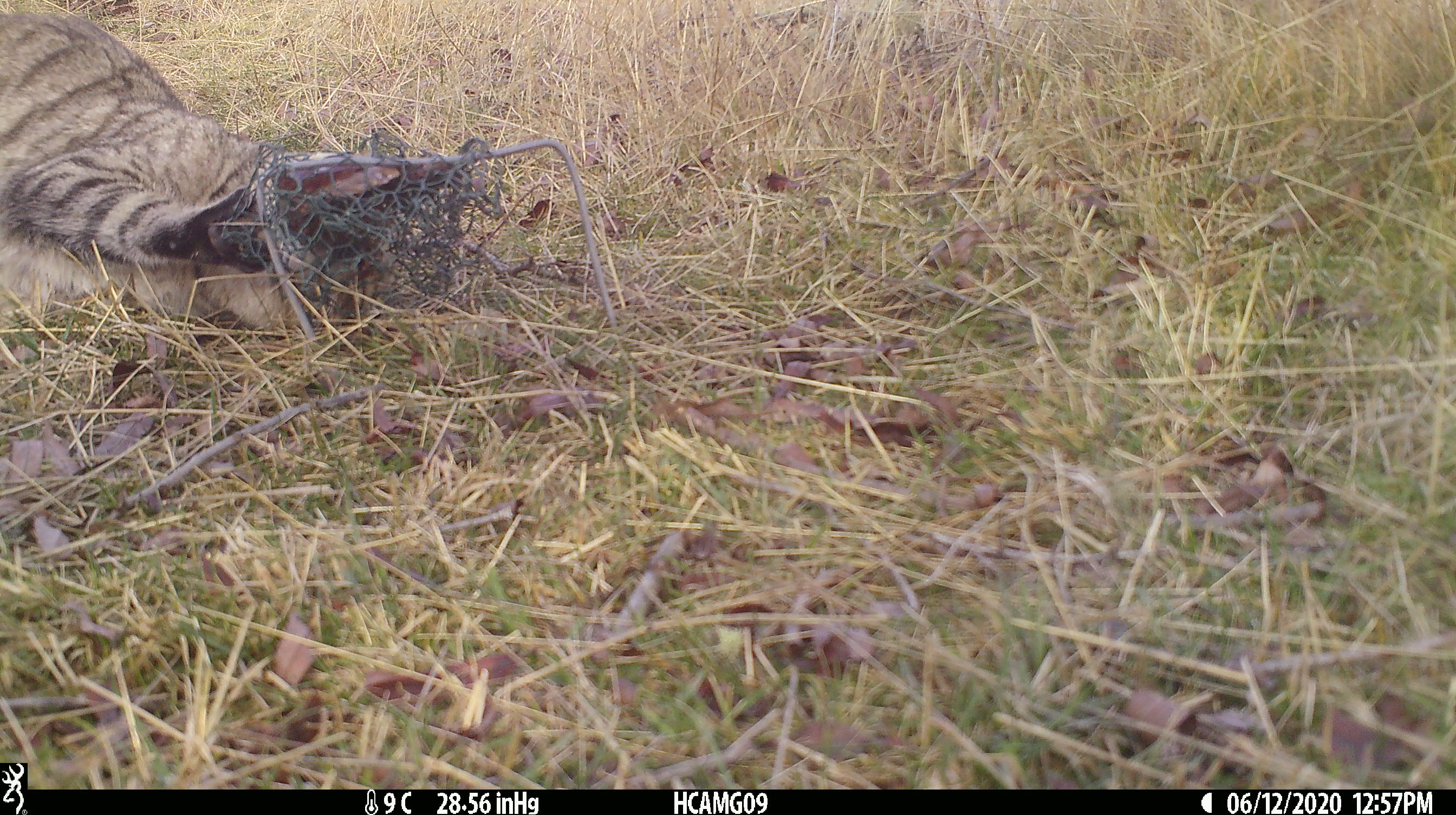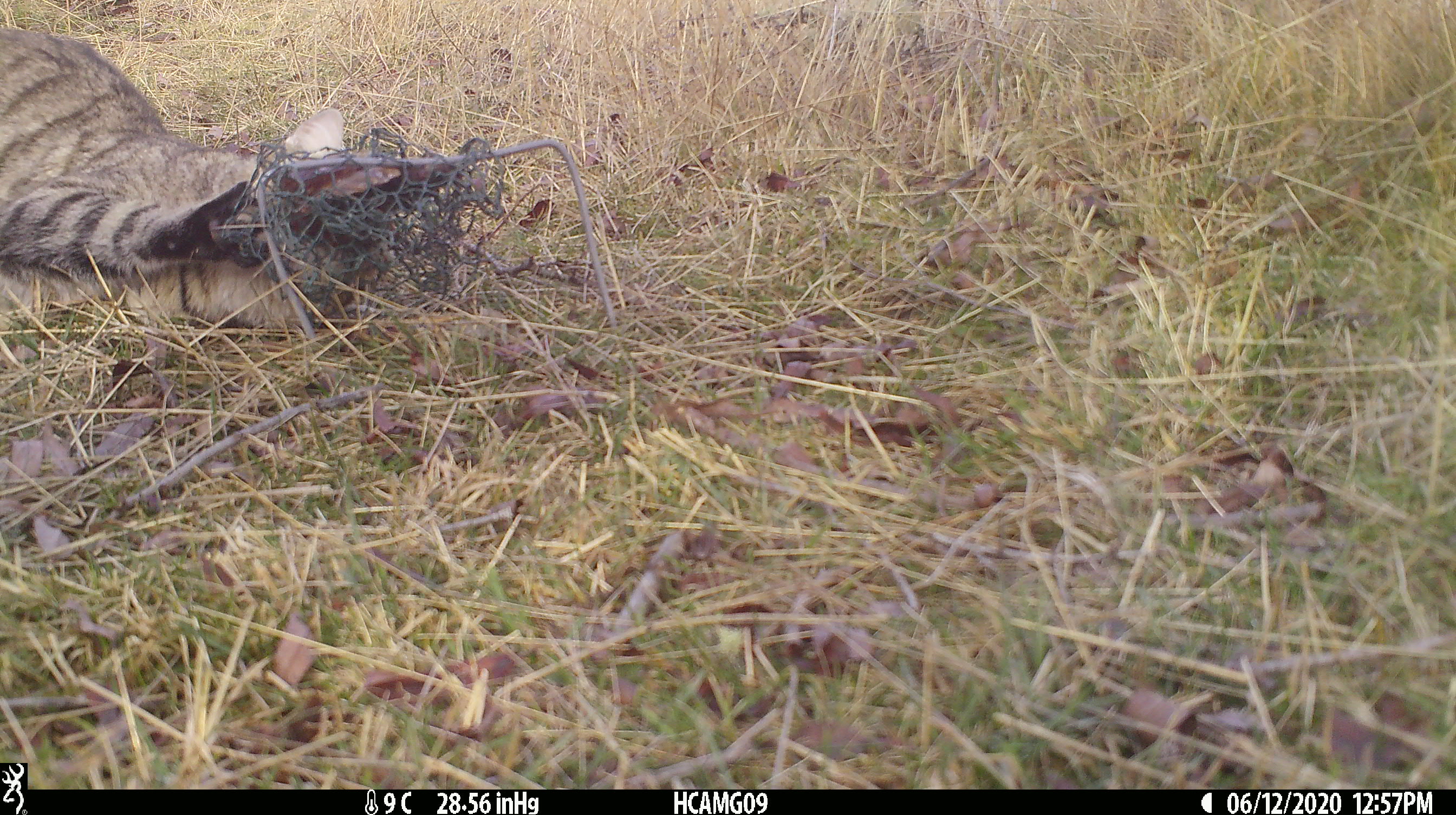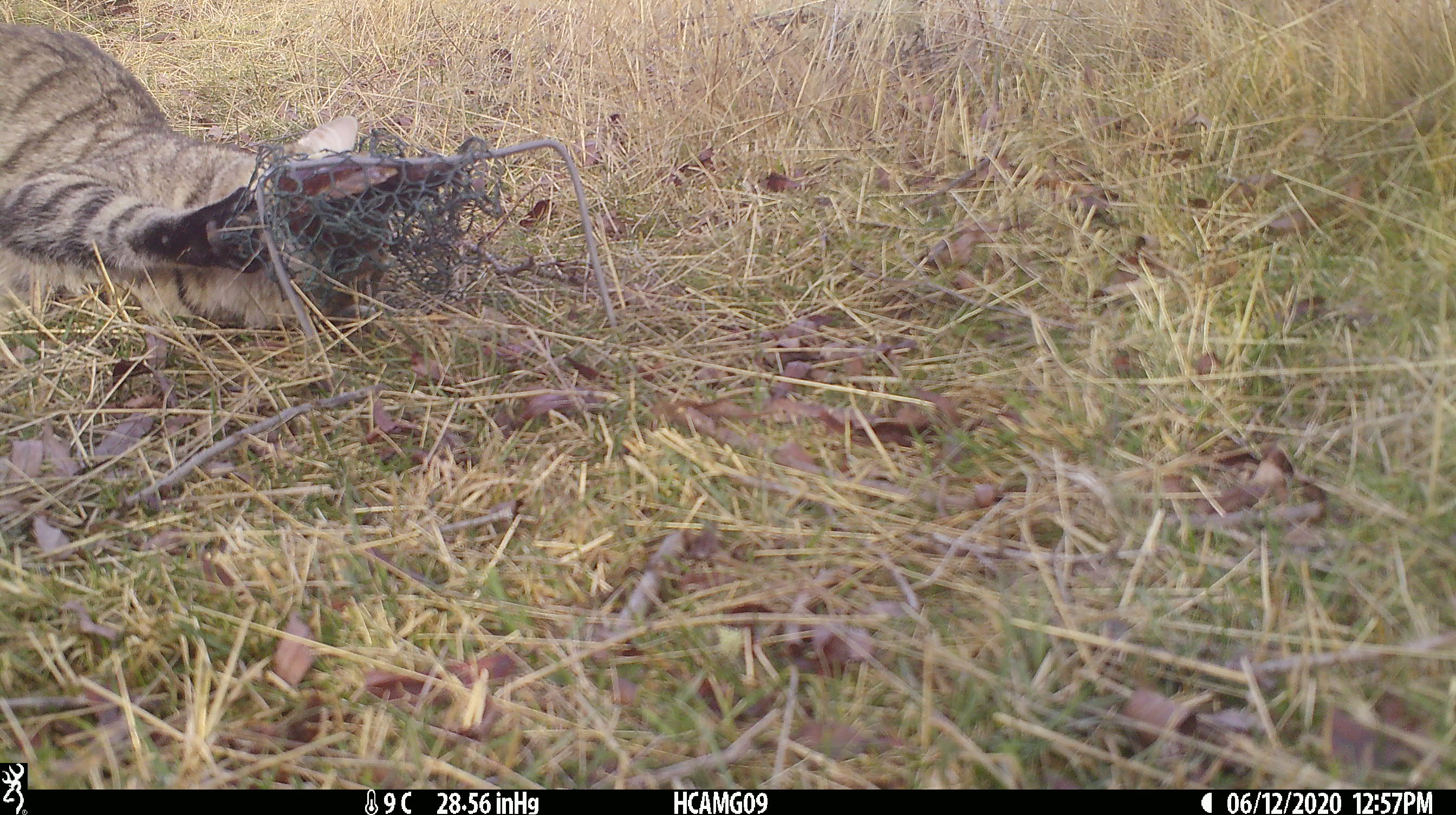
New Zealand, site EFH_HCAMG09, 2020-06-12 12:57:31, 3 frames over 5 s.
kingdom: Animalia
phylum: Chordata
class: Mammalia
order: Carnivora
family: Felidae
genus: Felis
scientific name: Felis catus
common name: domestic cat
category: cat